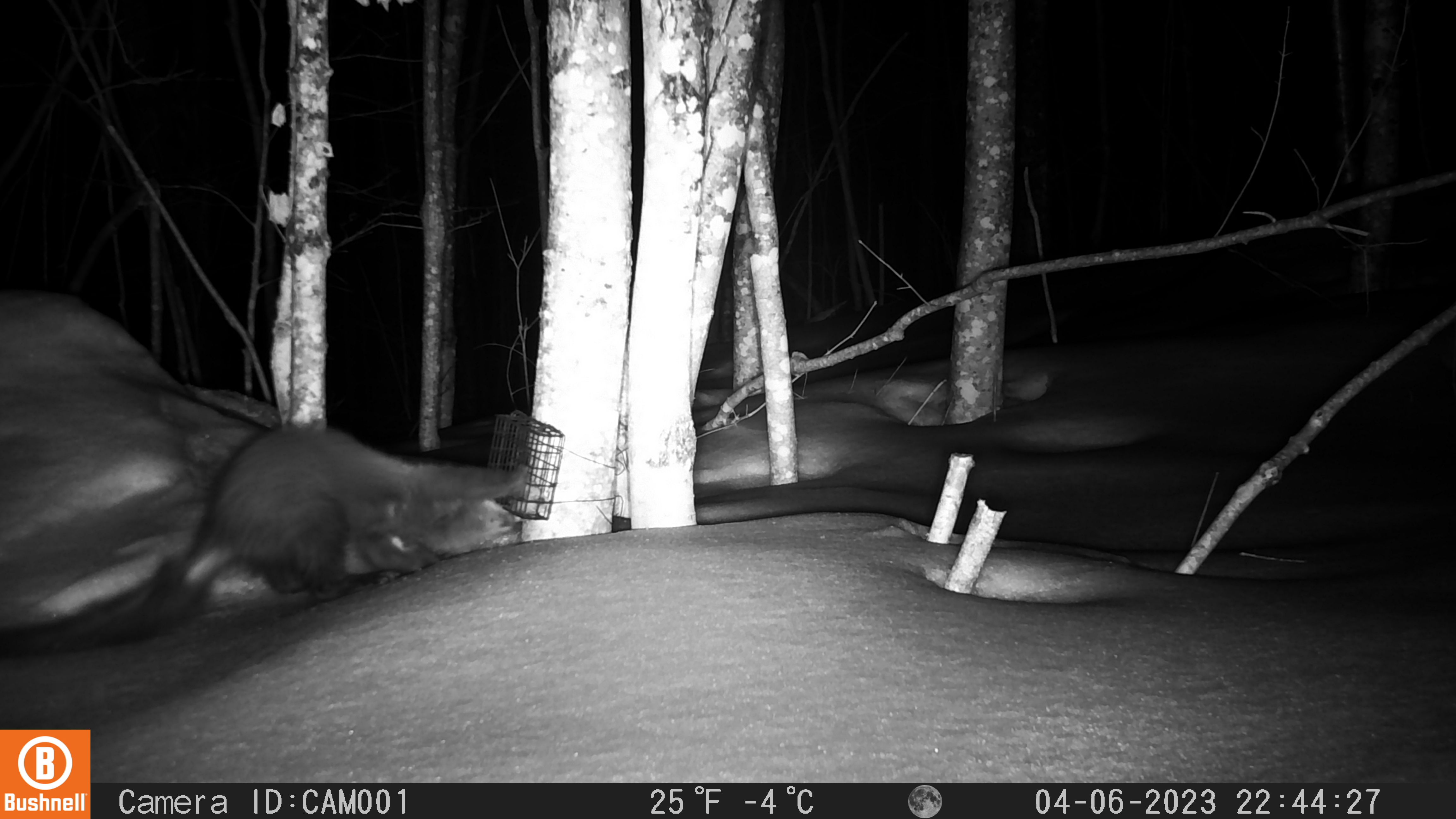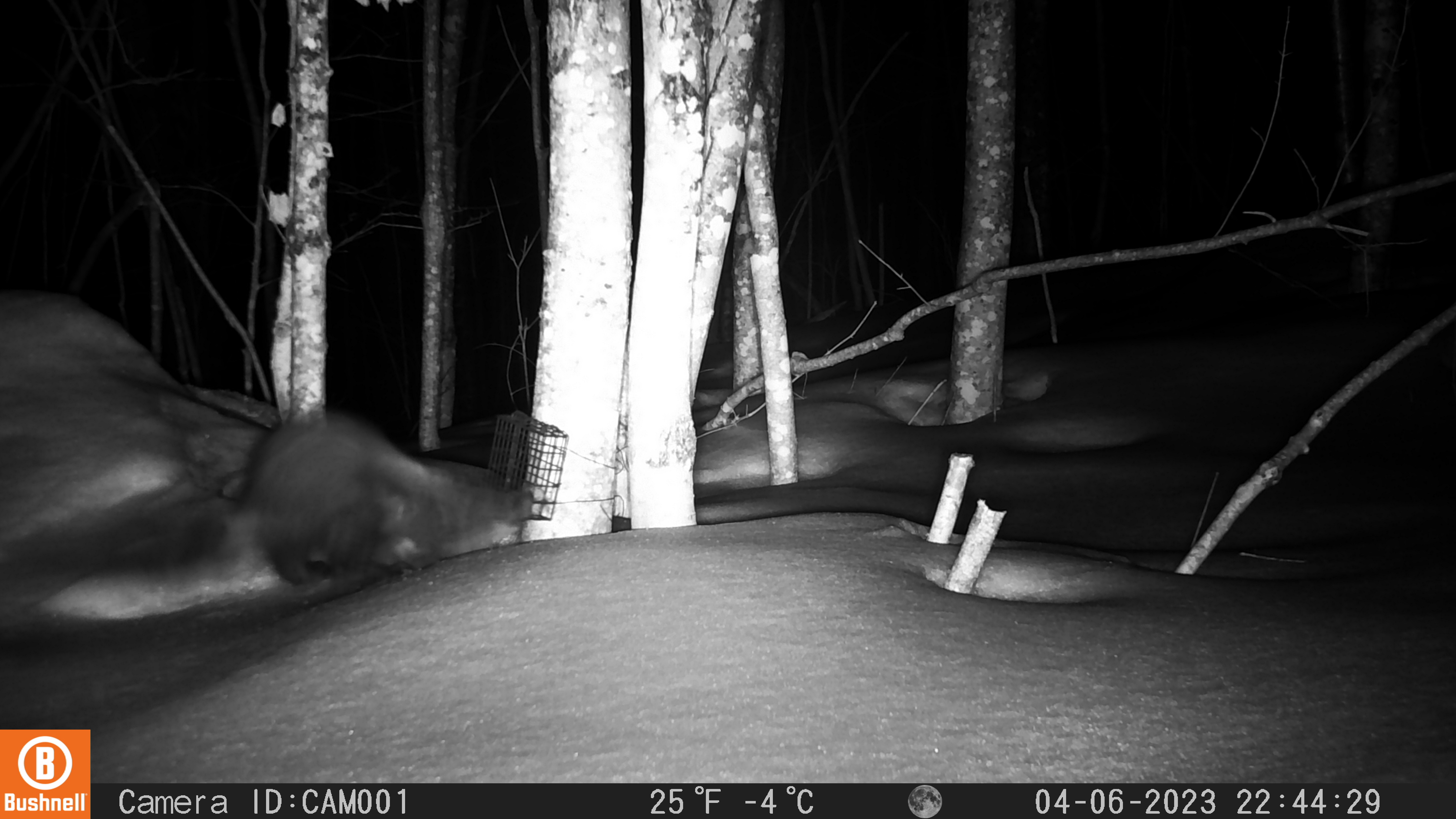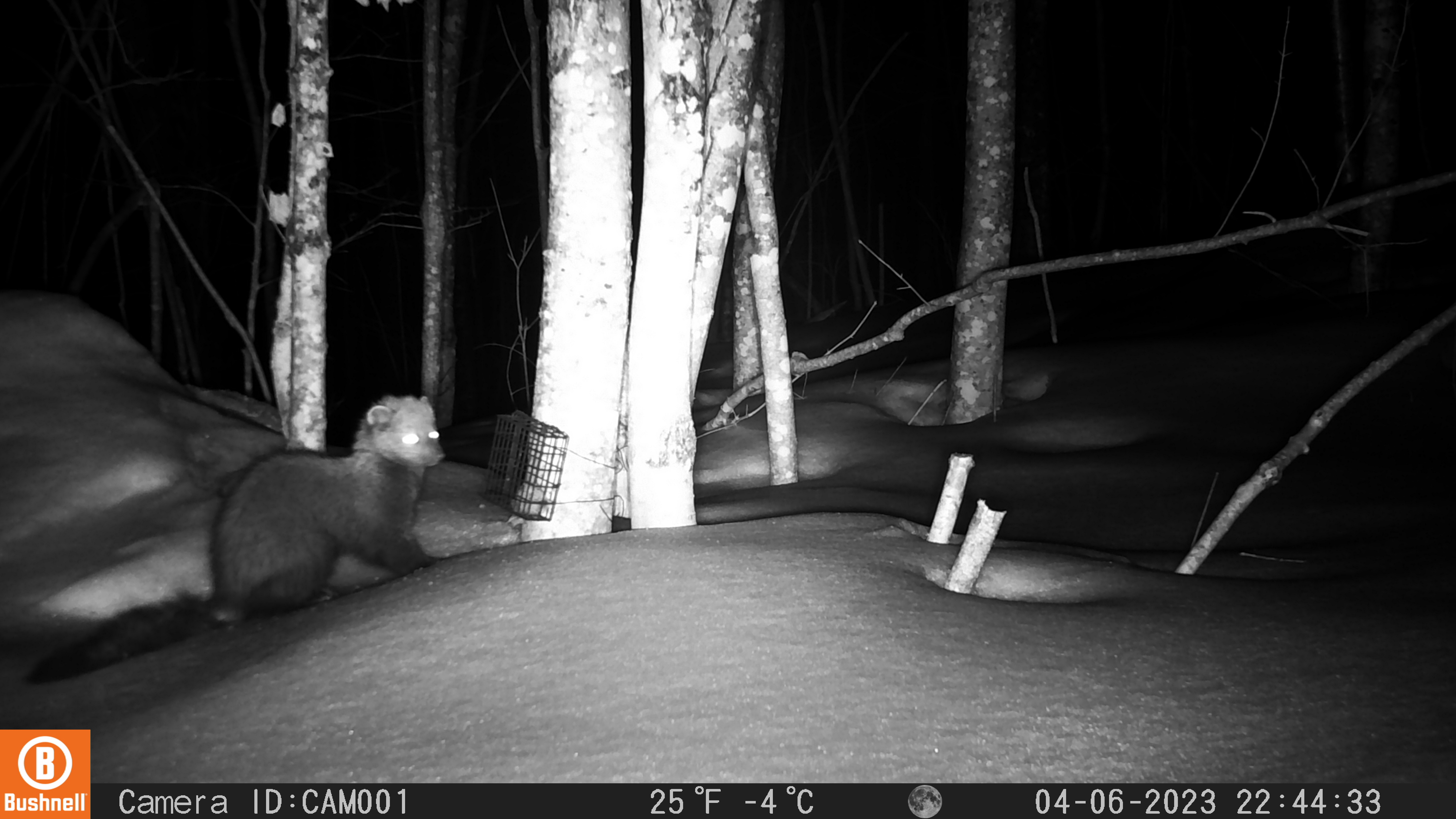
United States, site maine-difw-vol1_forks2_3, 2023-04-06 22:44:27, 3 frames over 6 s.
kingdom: Animalia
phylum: Chordata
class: Mammalia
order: Carnivora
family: Mustelidae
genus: Pekania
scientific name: Pekania pennanti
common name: fisher